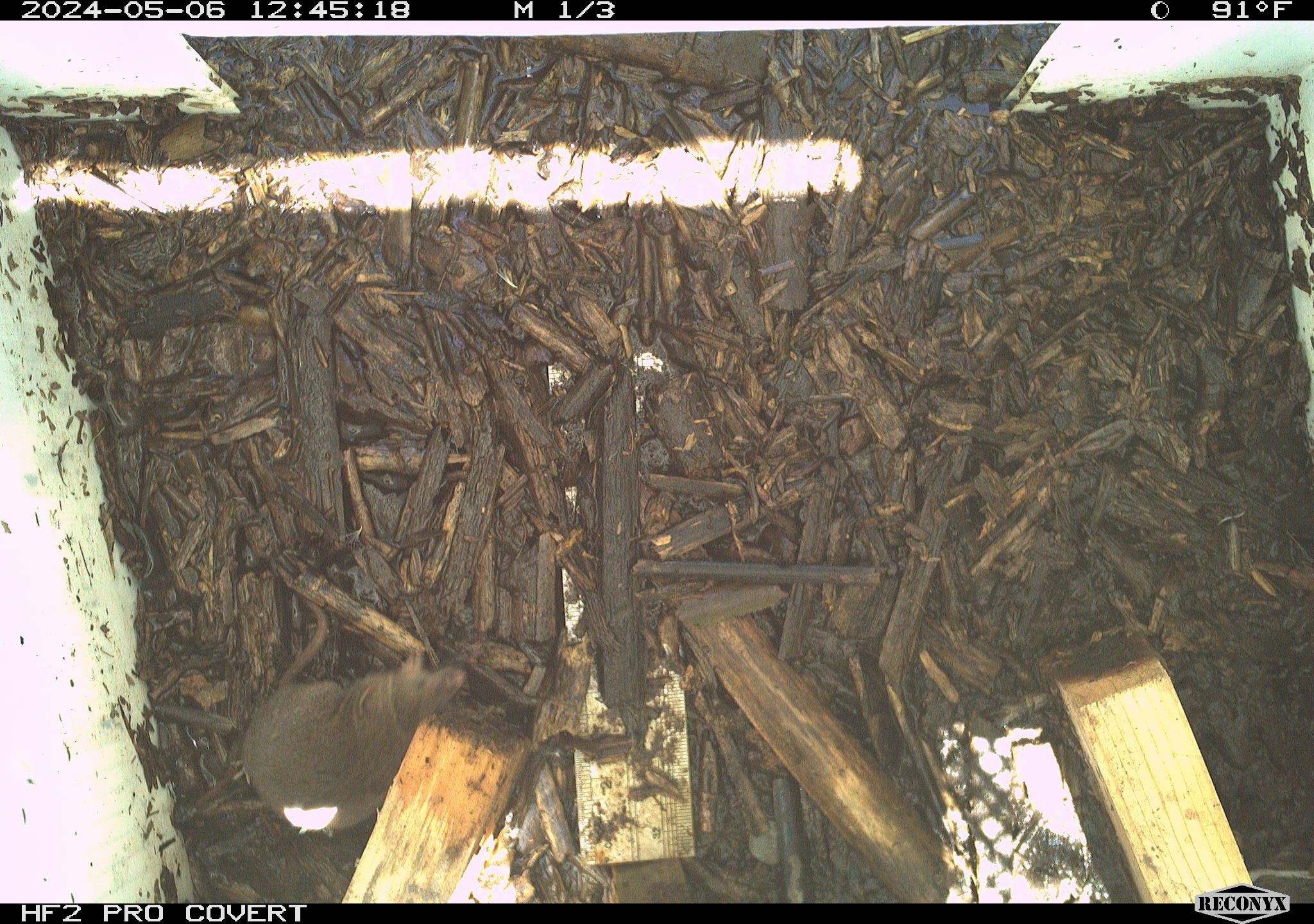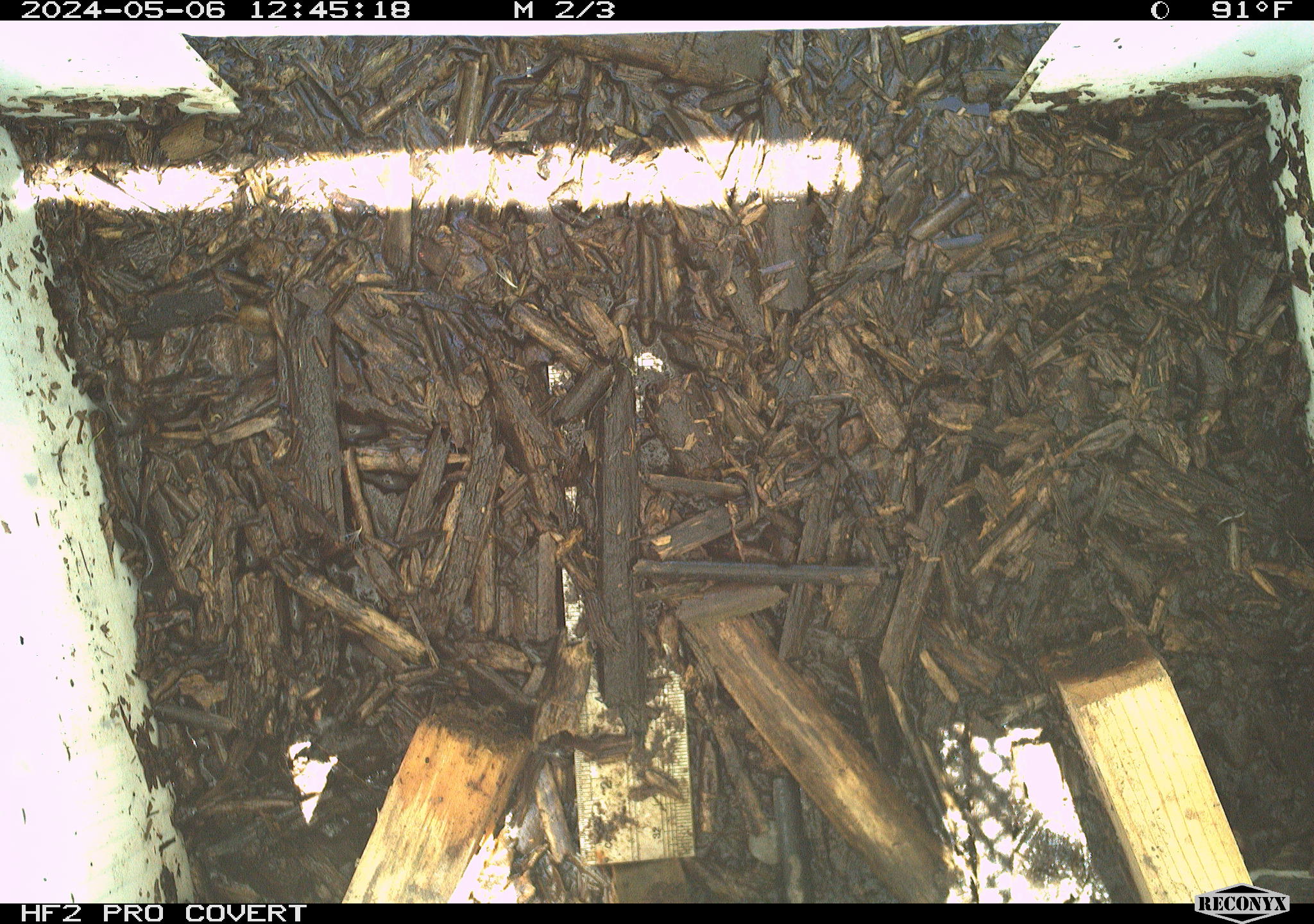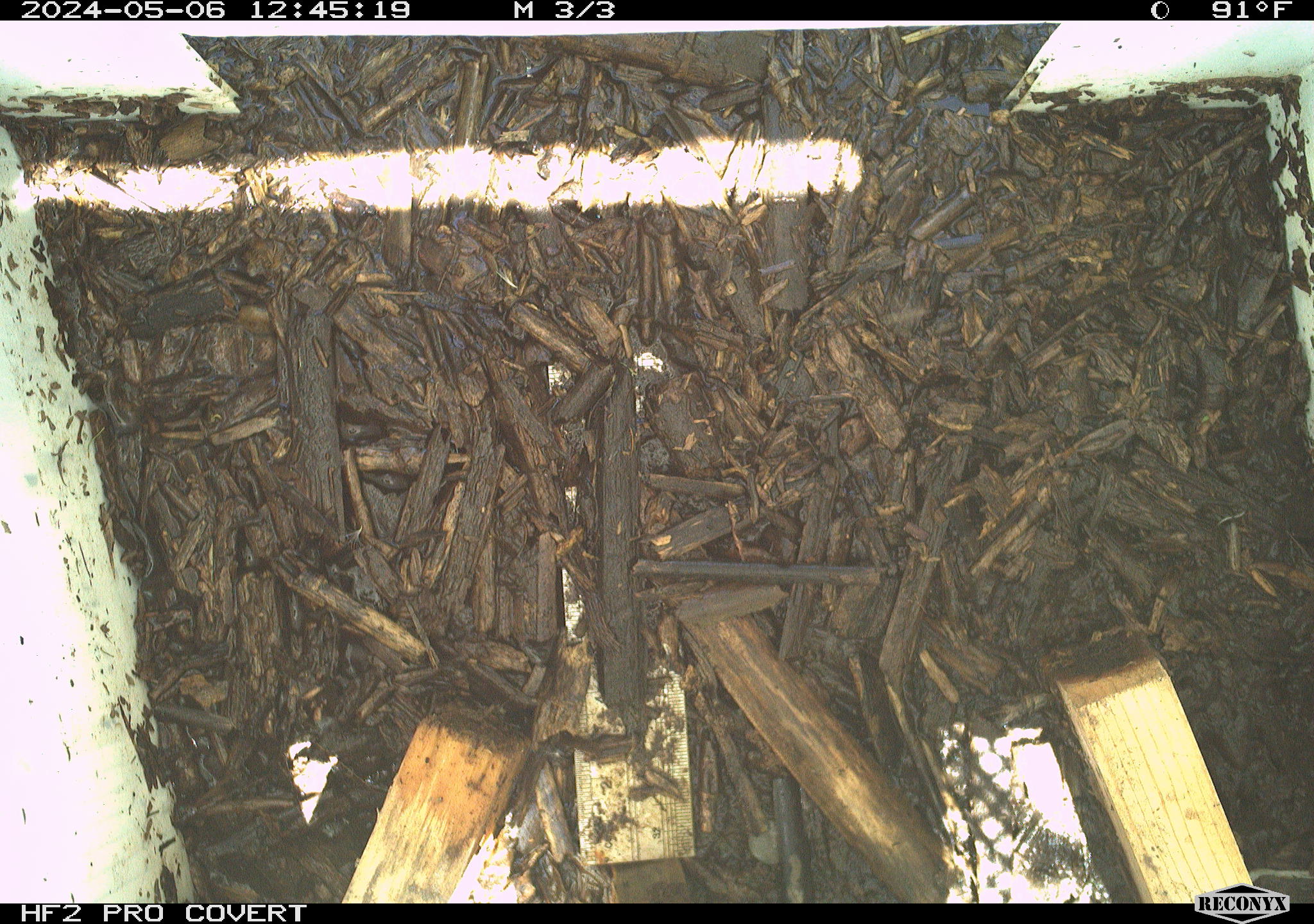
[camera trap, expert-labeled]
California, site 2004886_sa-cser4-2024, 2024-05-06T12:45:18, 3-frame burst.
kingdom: Animalia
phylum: Chordata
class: Mammalia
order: Rodentia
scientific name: Rodentia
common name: rodent